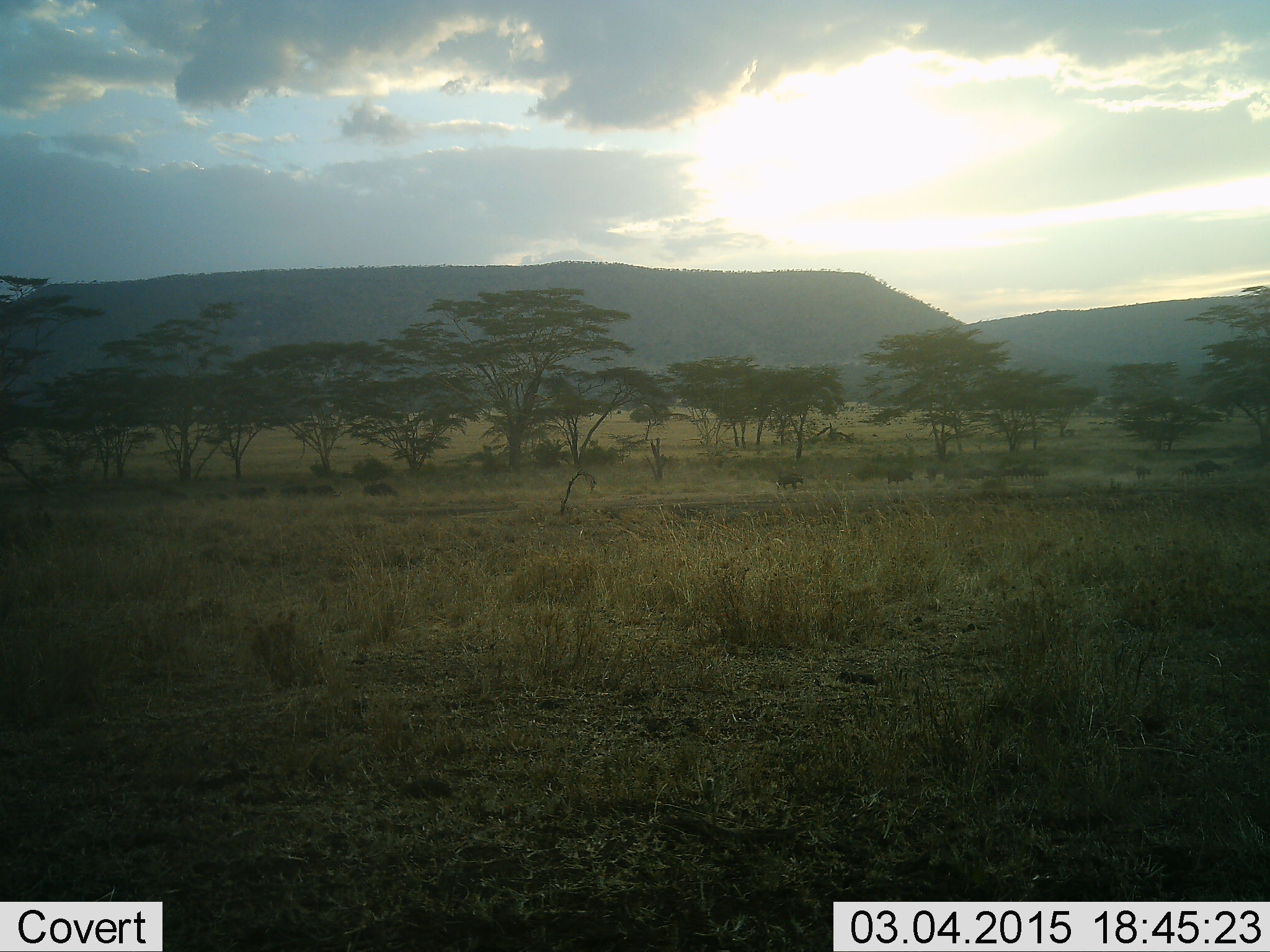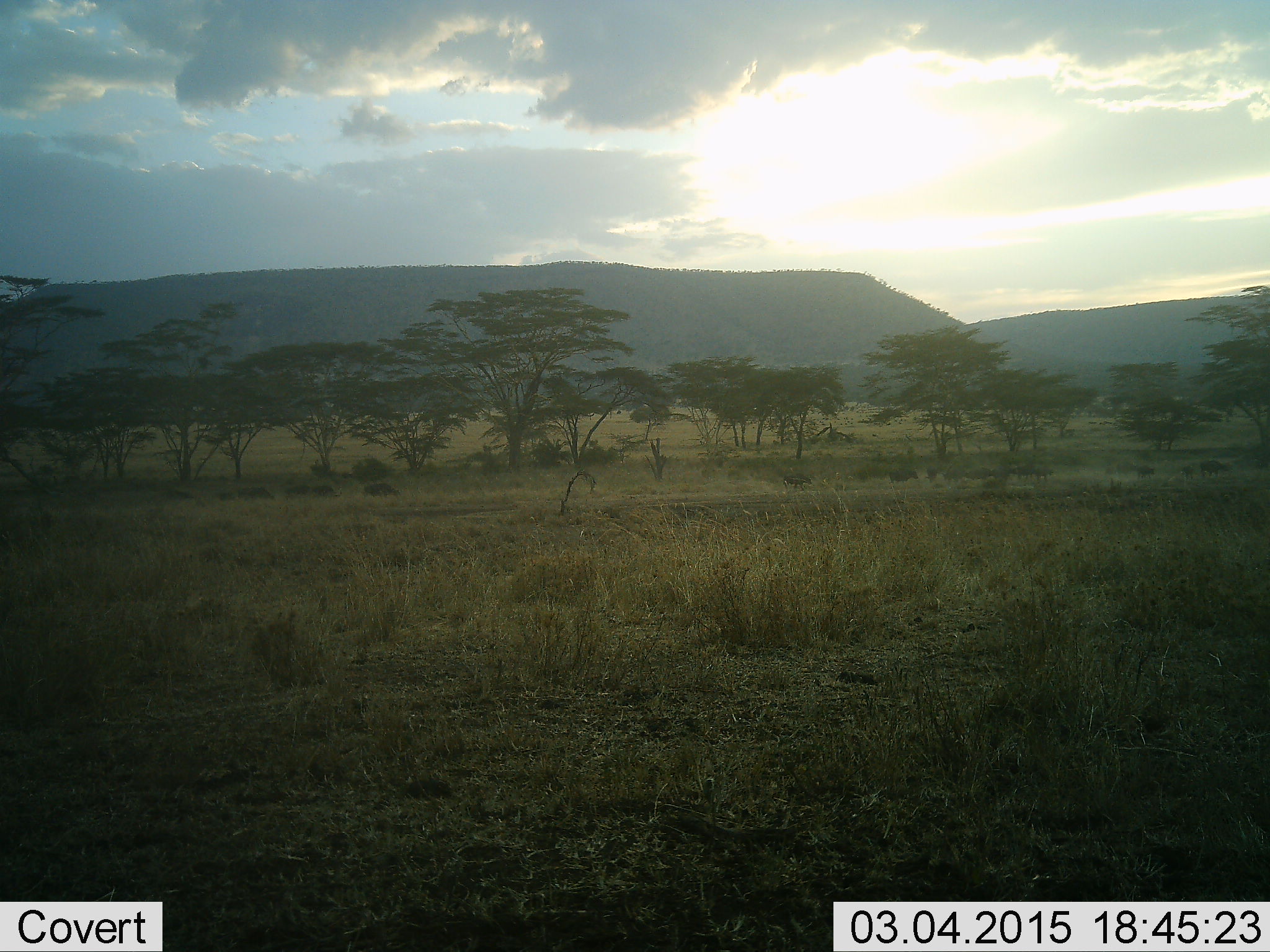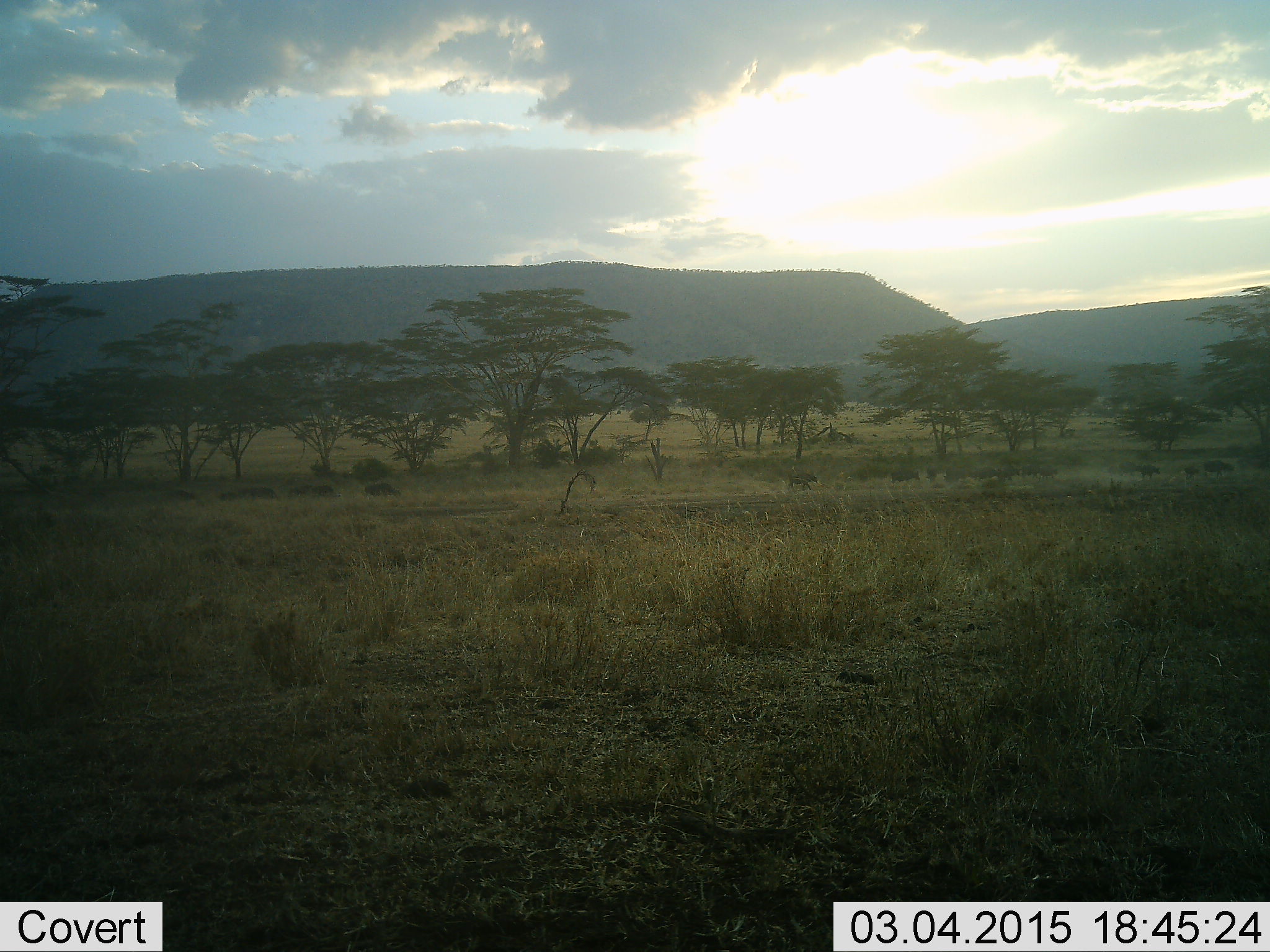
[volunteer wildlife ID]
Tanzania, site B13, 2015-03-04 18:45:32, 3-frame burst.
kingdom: Animalia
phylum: Chordata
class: Mammalia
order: Artiodactyla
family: Bovidae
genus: Syncerus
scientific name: Syncerus caffer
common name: cape buffalo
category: buffalo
Buffalo (cape buffalo) (Syncerus caffer), count 11-50. Behavior (volunteer vote fractions): standing 0%, resting 0%, moving 100%, interacting 0%. Young present (vote fraction): 50%. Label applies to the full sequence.